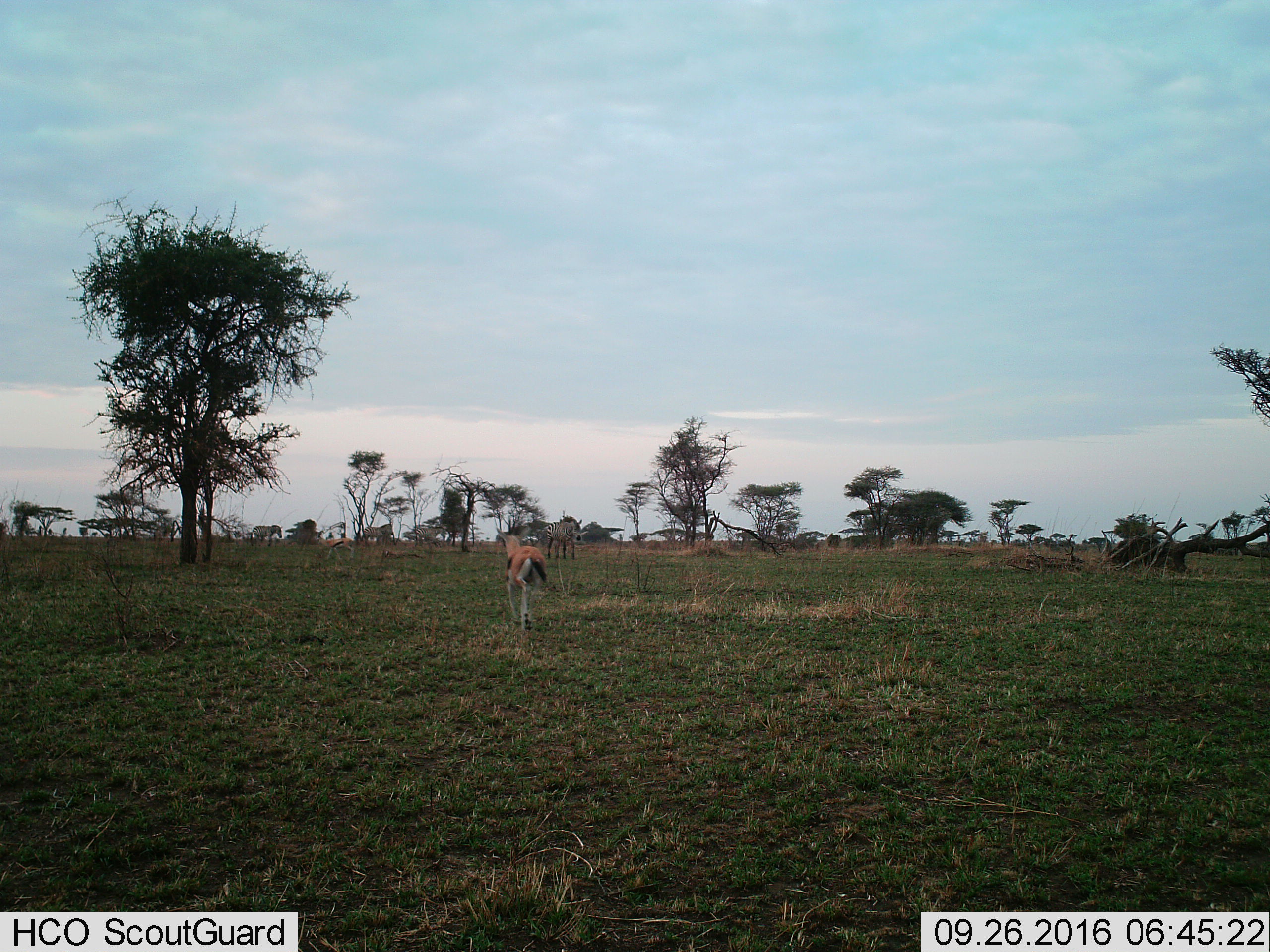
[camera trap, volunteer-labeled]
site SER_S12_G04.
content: unidentified animal